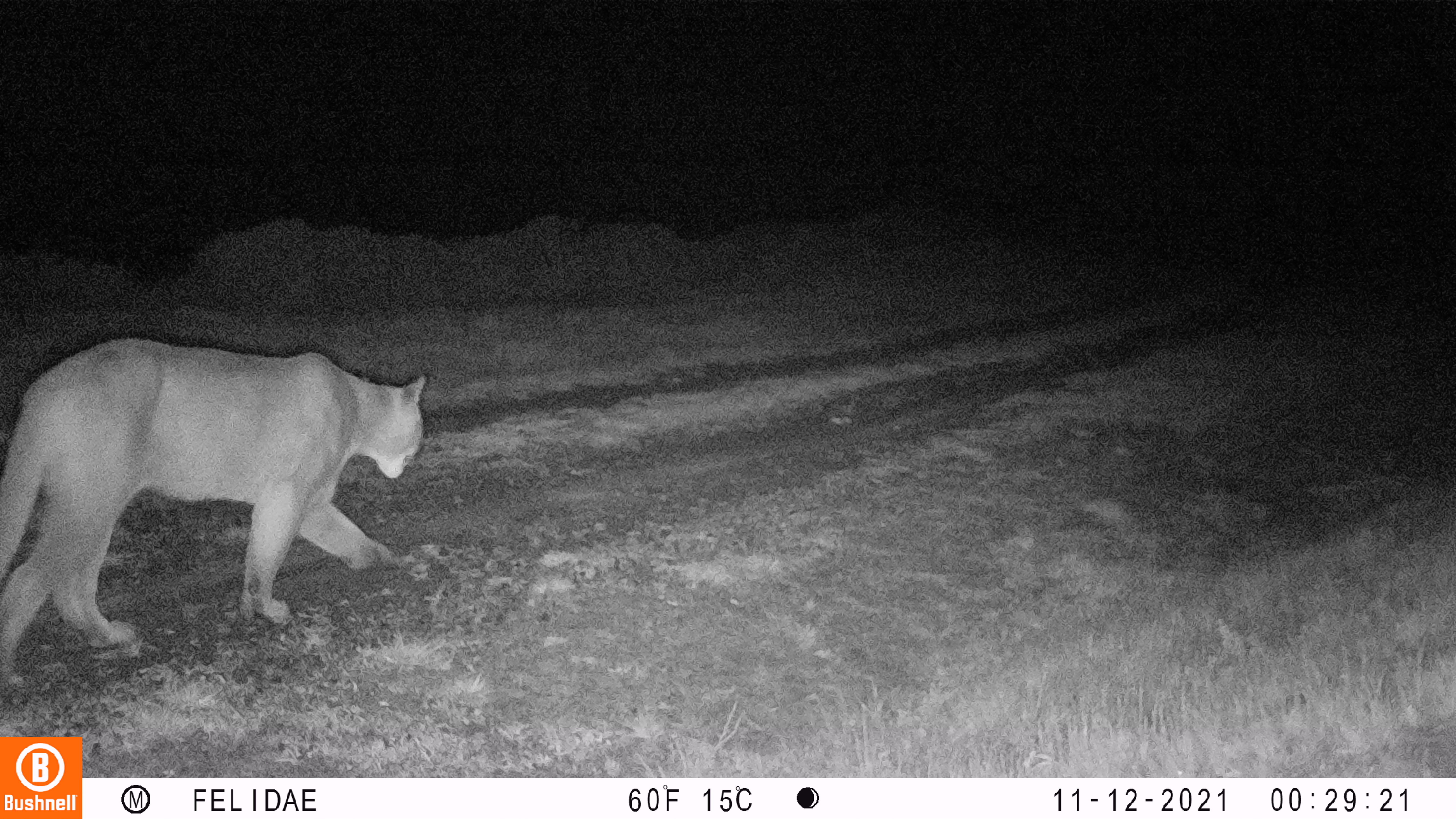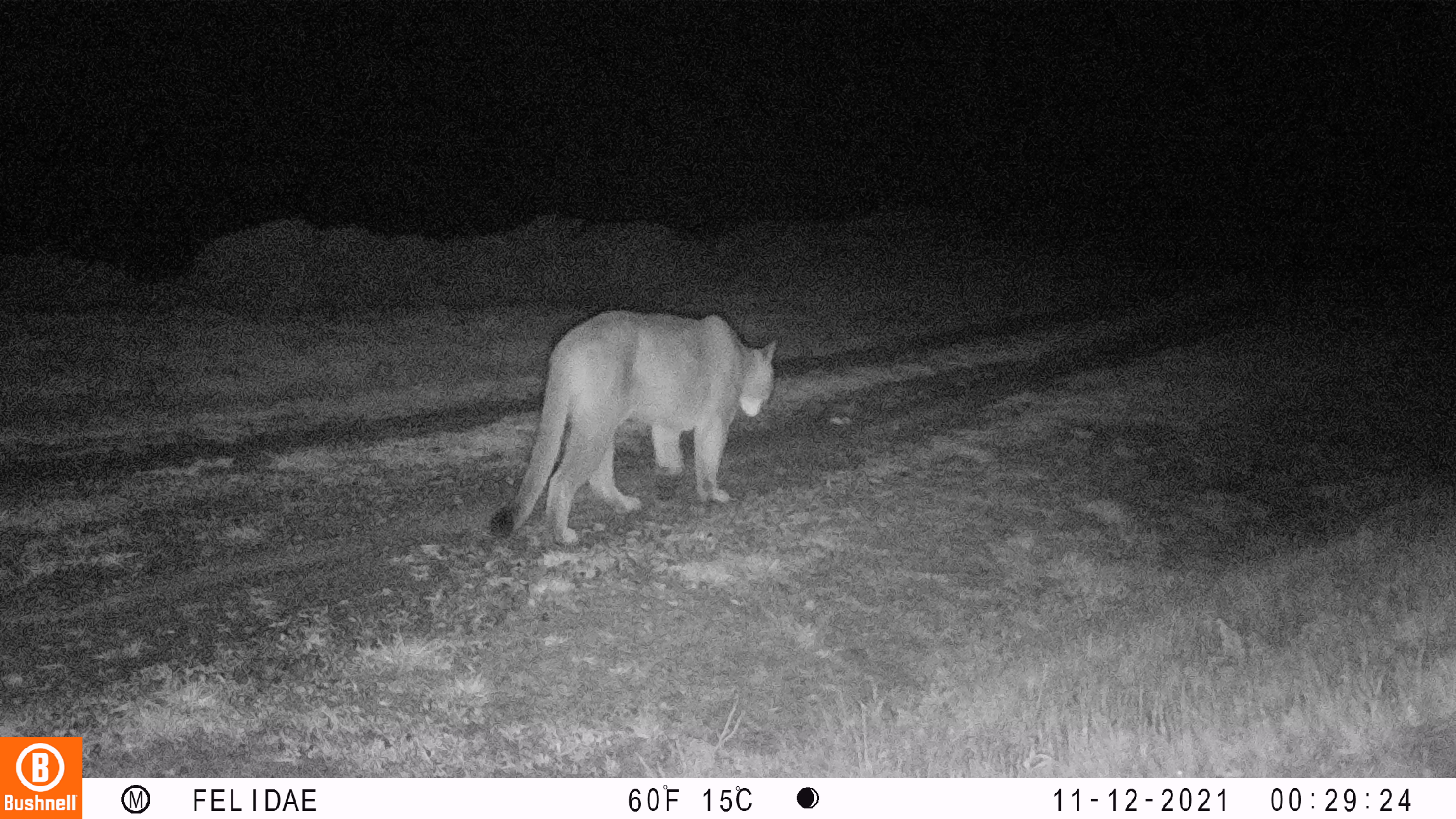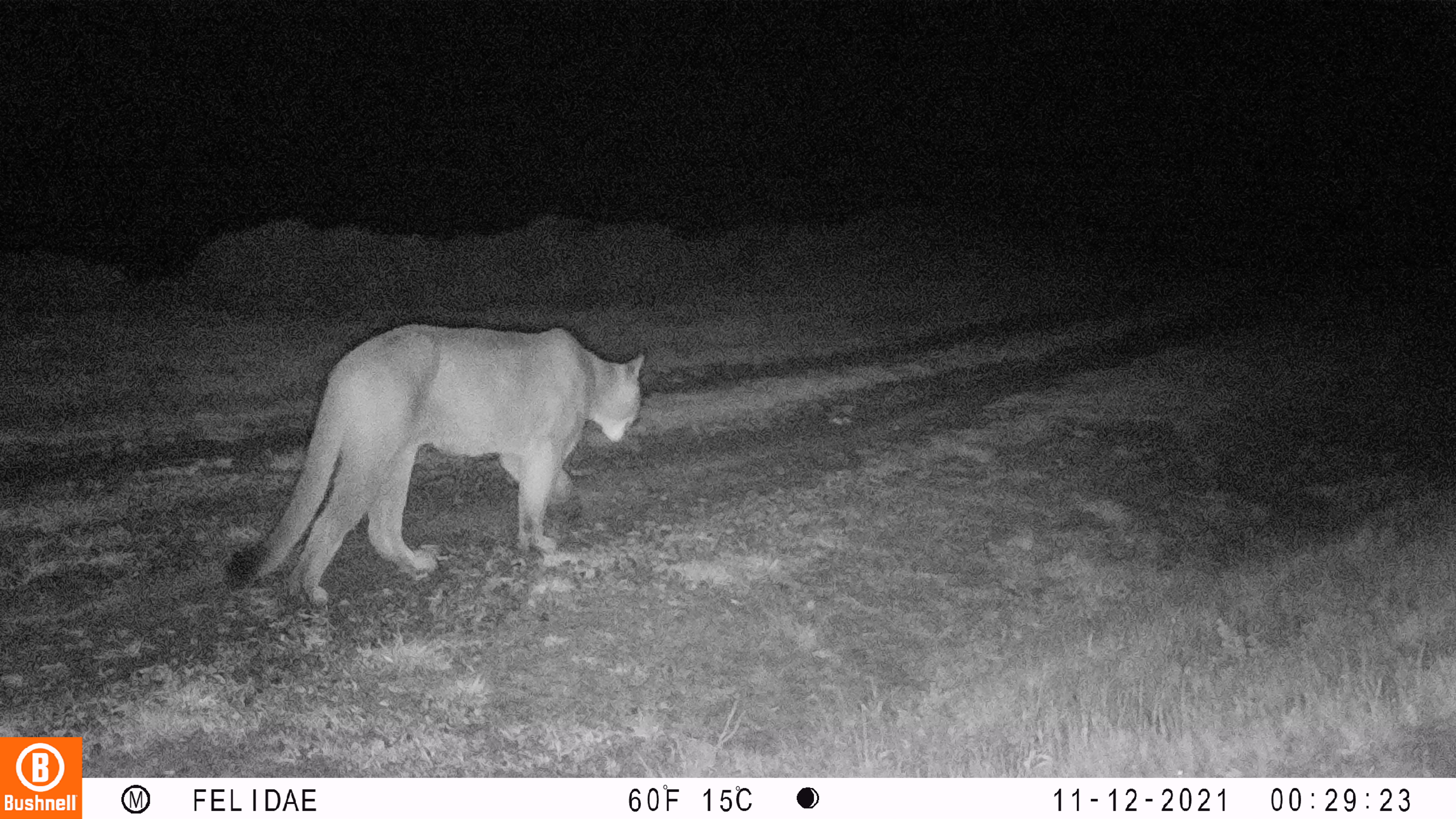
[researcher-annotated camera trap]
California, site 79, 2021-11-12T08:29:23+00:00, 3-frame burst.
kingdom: Animalia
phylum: Chordata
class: Mammalia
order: Carnivora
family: Felidae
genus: Puma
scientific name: Puma concolor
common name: puma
Puma (Puma concolor).